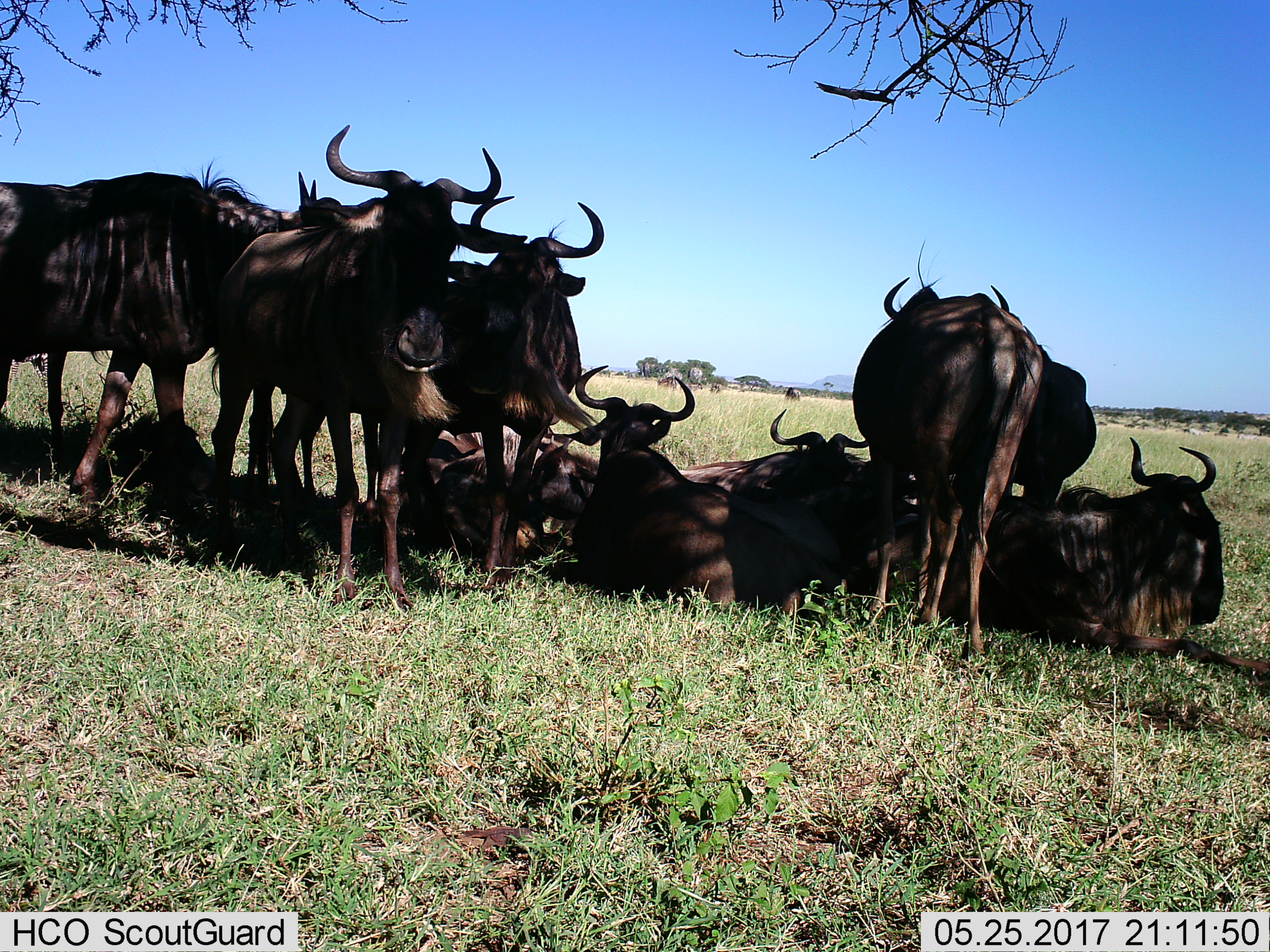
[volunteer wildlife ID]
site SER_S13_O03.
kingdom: Animalia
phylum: Chordata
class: Mammalia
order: Artiodactyla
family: Bovidae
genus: Connochaetes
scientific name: Connochaetes taurinus taurinus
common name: blue wildebeest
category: wildebeestblue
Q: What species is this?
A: Wildebeestblue (blue wildebeest) (Connochaetes taurinus taurinus).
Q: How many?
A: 10.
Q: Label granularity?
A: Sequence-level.